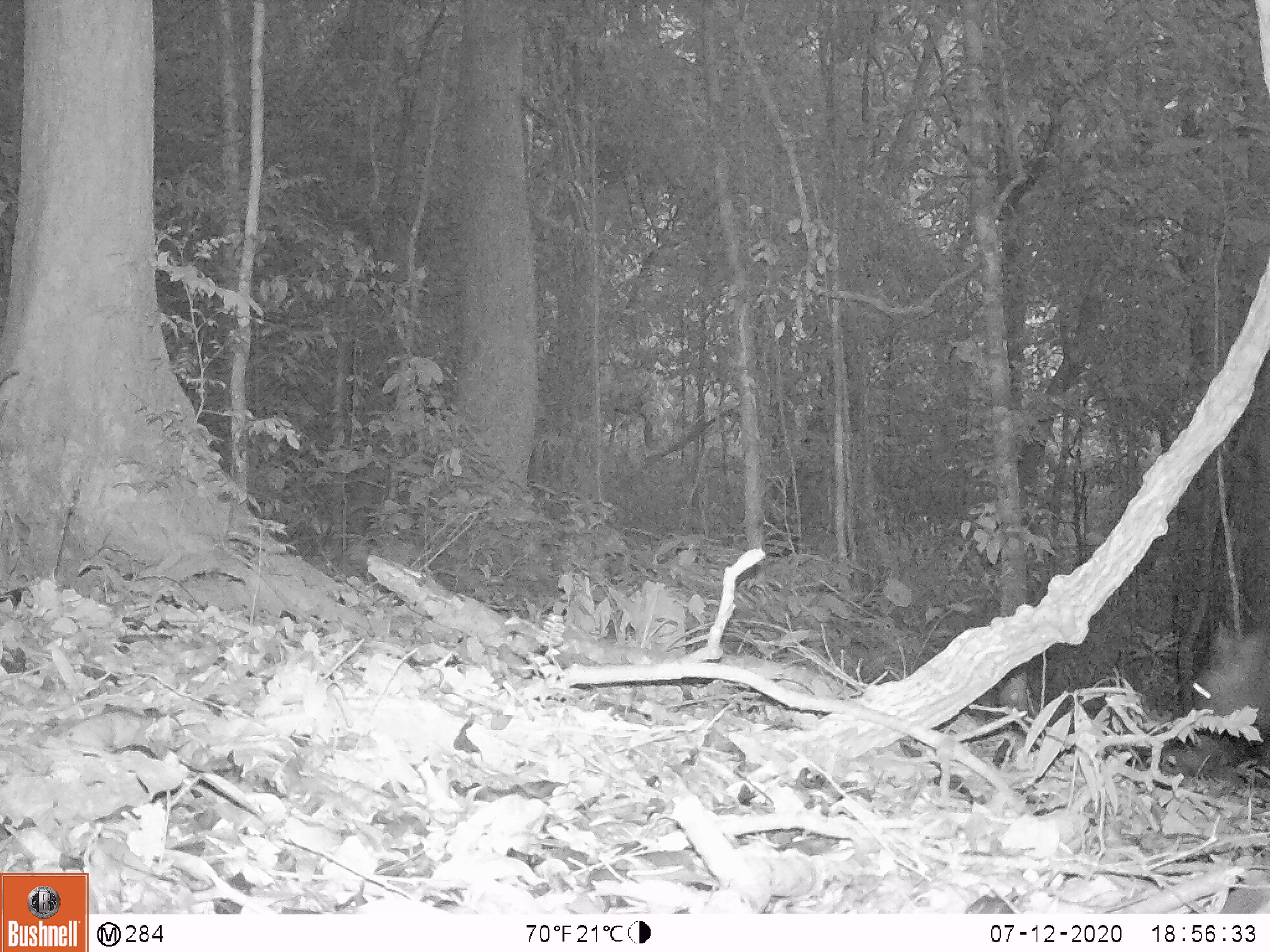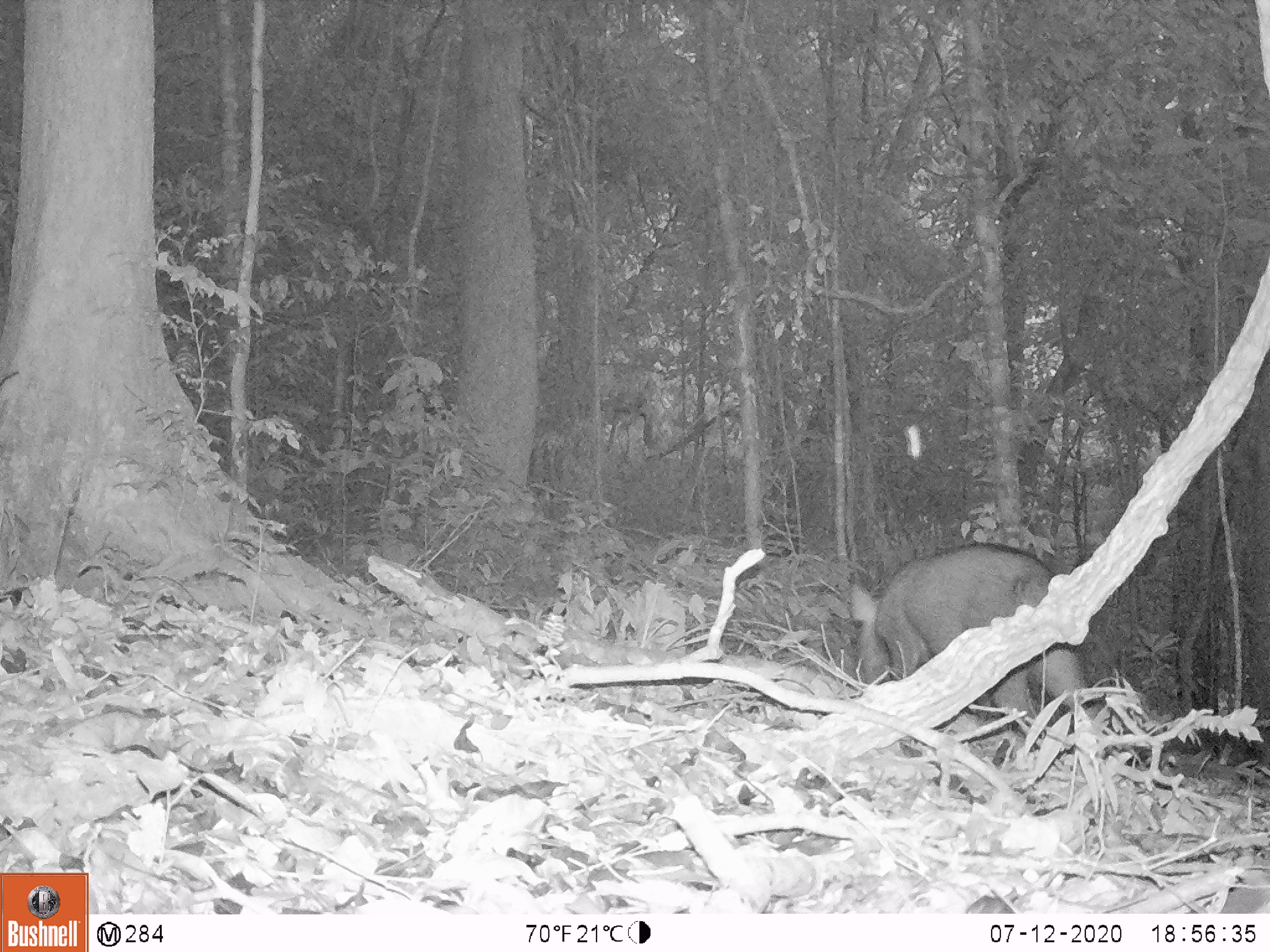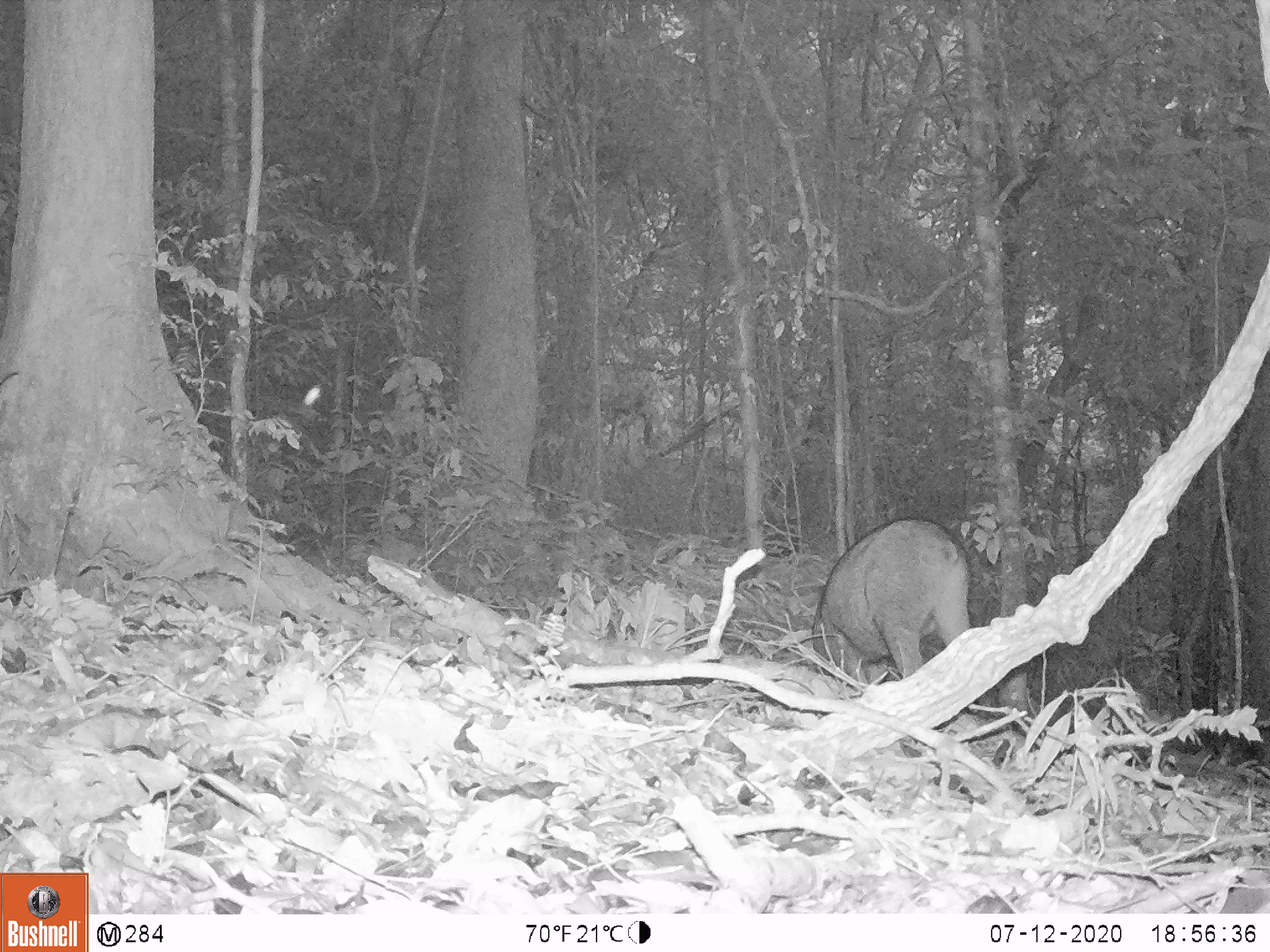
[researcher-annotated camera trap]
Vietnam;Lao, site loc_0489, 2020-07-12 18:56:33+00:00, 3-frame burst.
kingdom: Animalia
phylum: Chordata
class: Mammalia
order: Artiodactyla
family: Suidae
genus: Sus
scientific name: Sus scrofa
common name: eurasian wild pig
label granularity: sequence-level